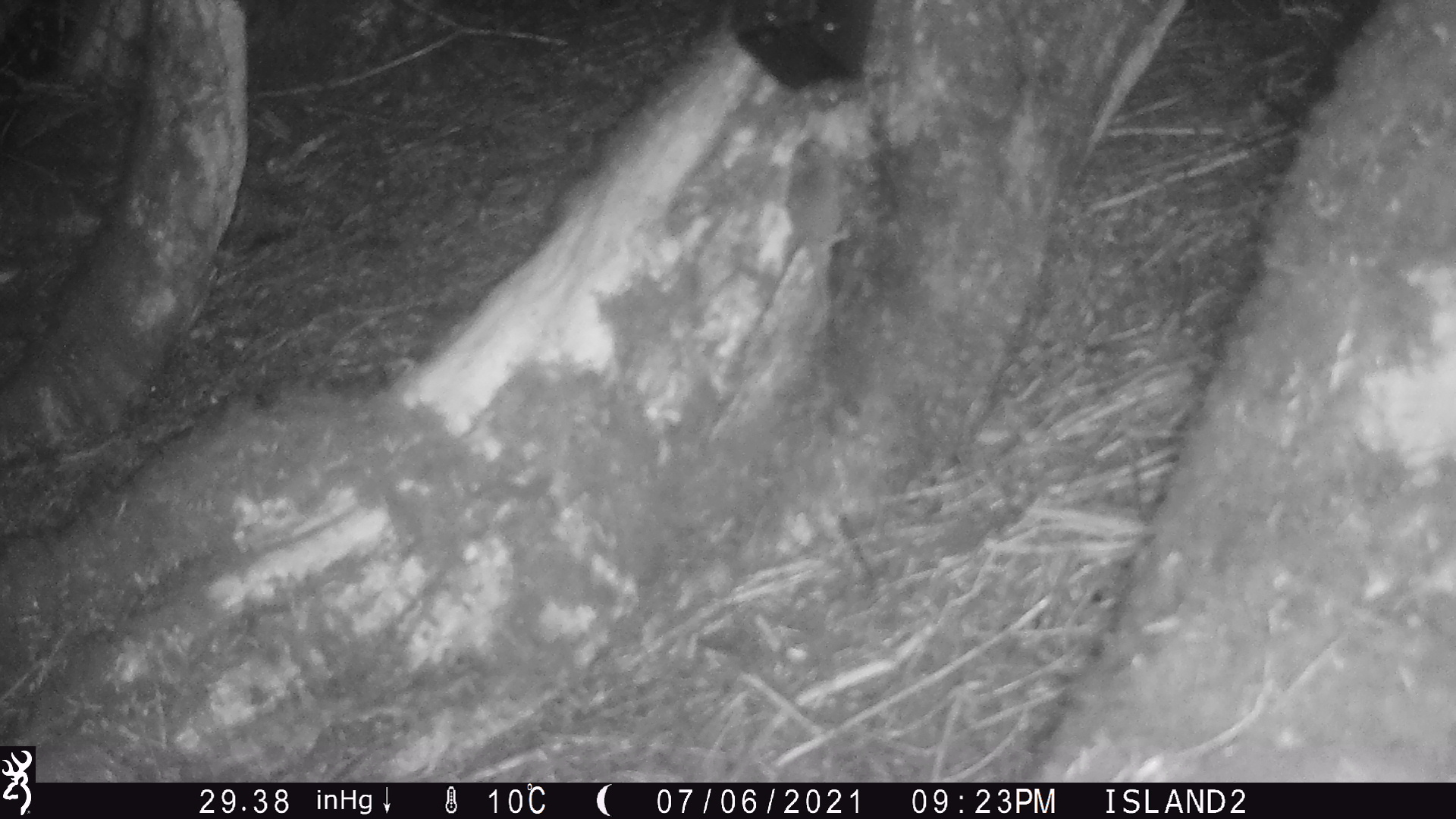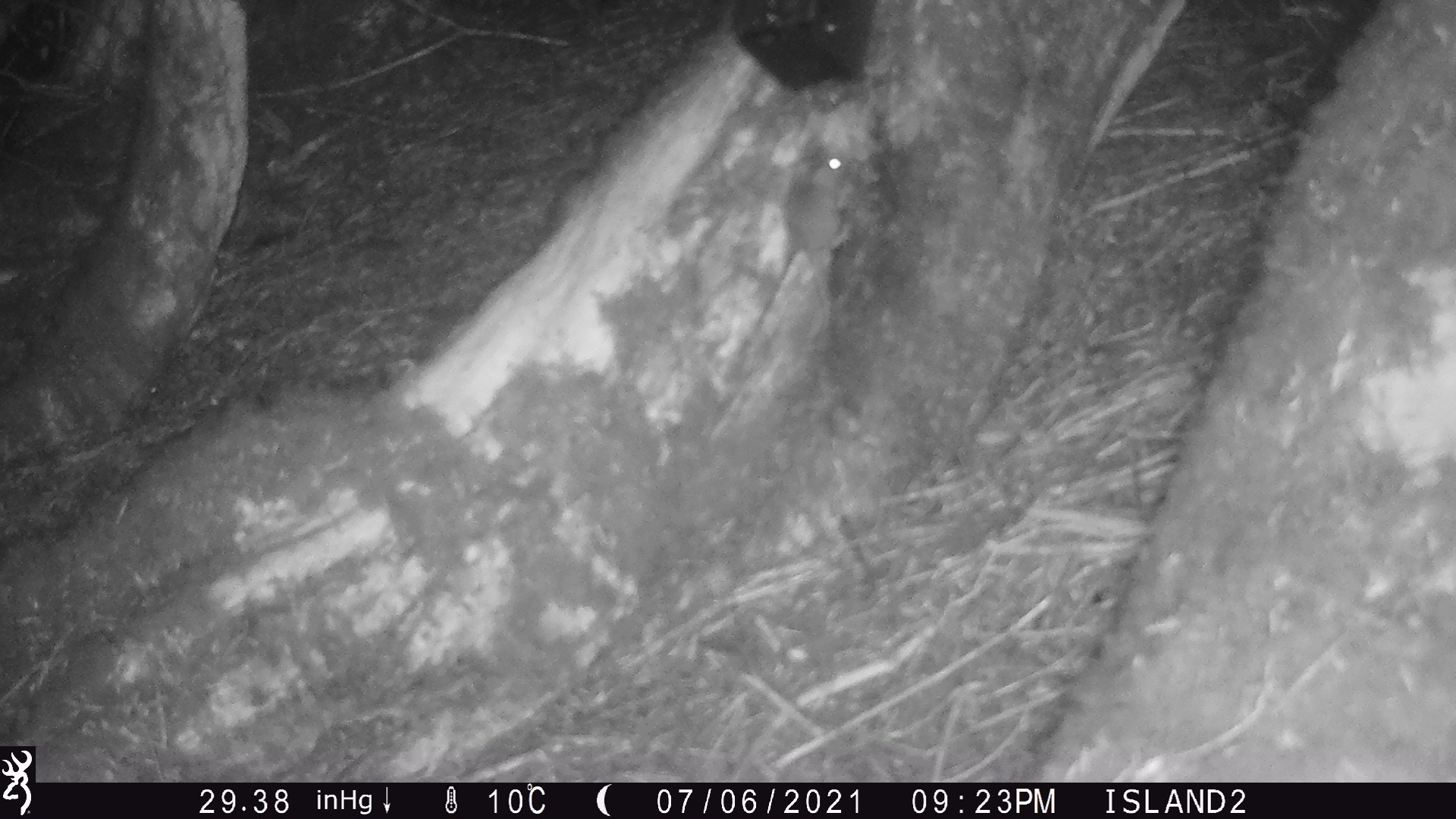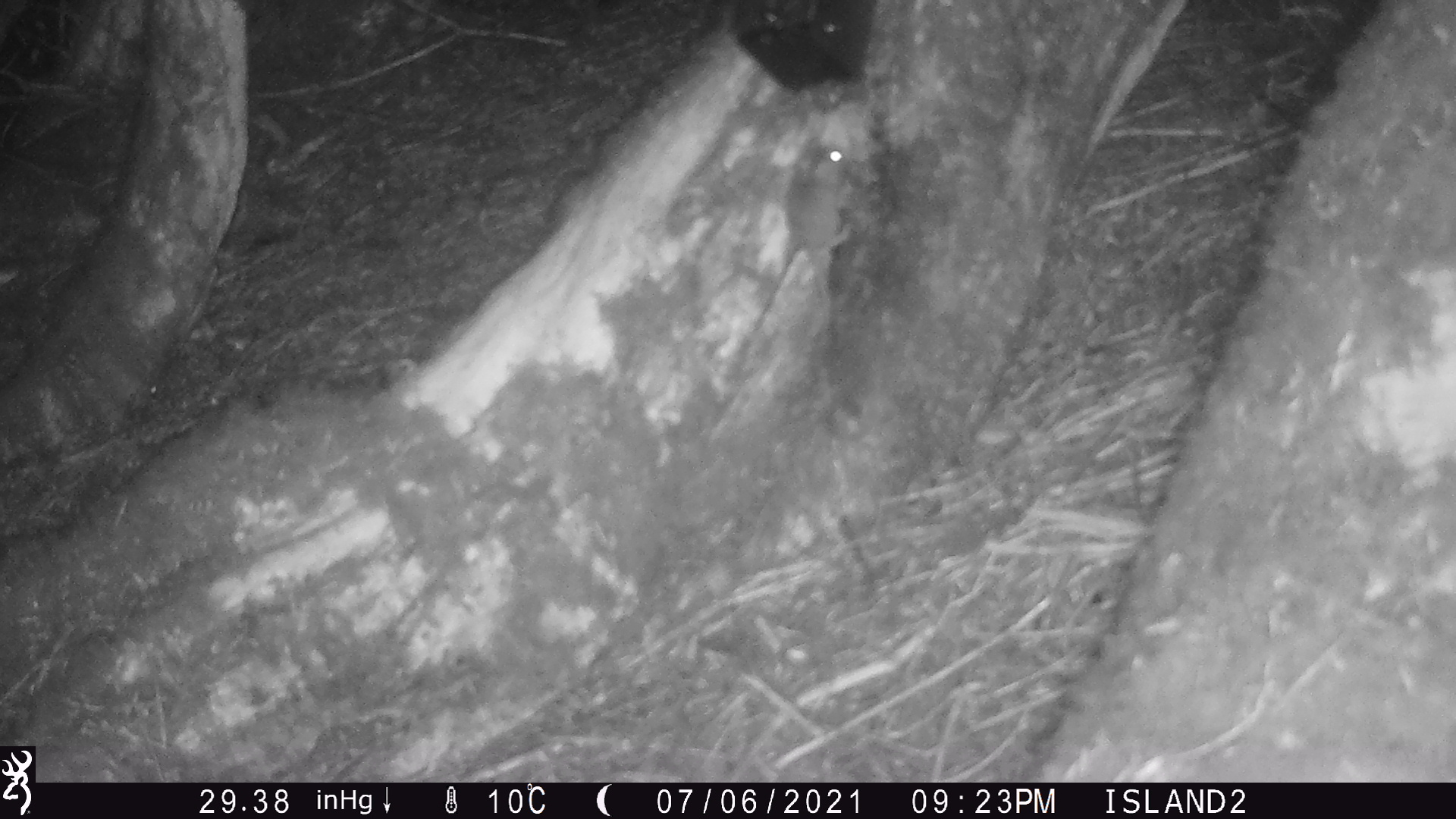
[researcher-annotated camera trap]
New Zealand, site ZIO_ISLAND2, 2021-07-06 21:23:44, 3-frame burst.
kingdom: Animalia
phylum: Chordata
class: Mammalia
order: Rodentia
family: Muridae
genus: Rattus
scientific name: Rattus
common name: rat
Rat (Rattus).